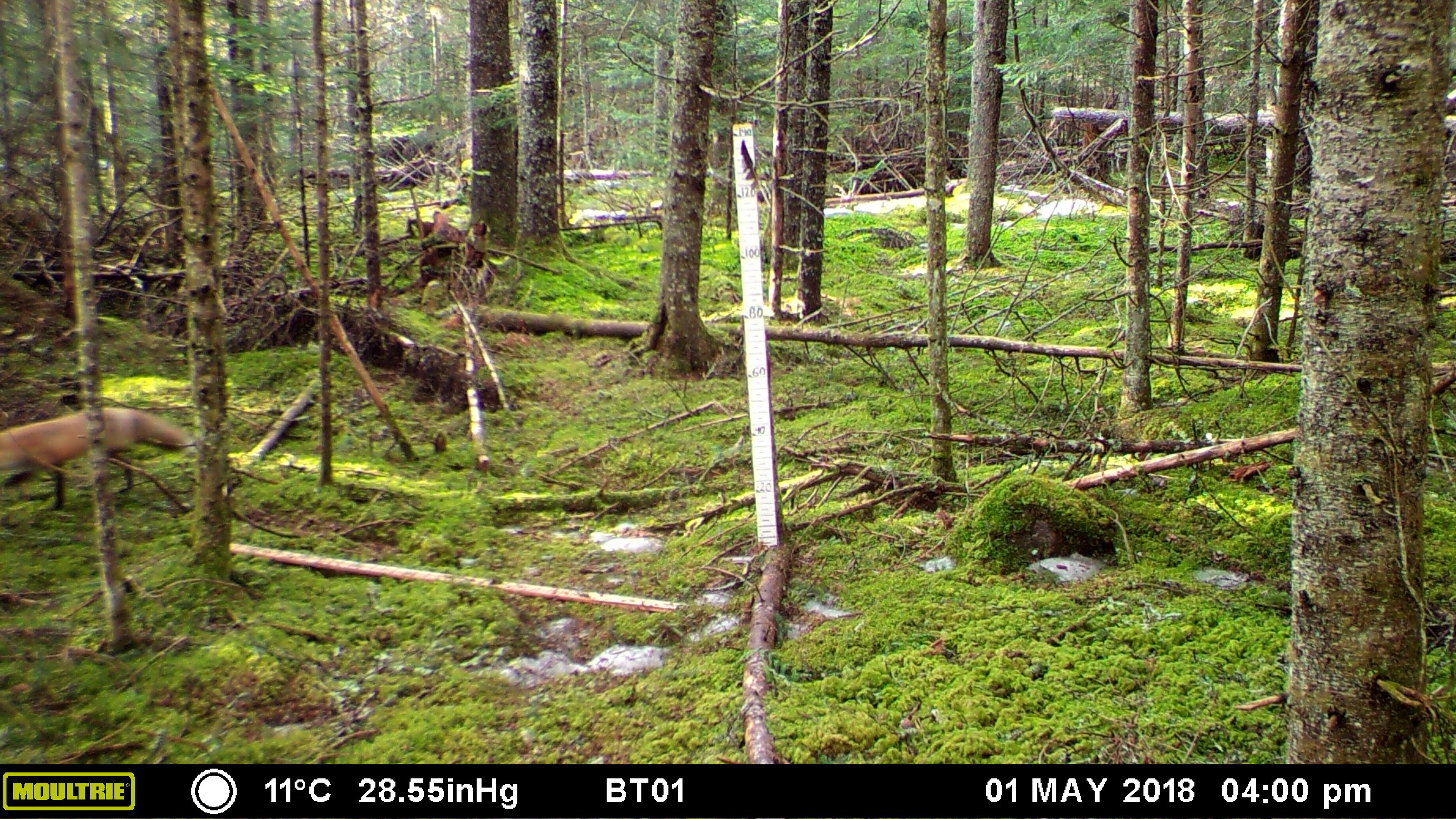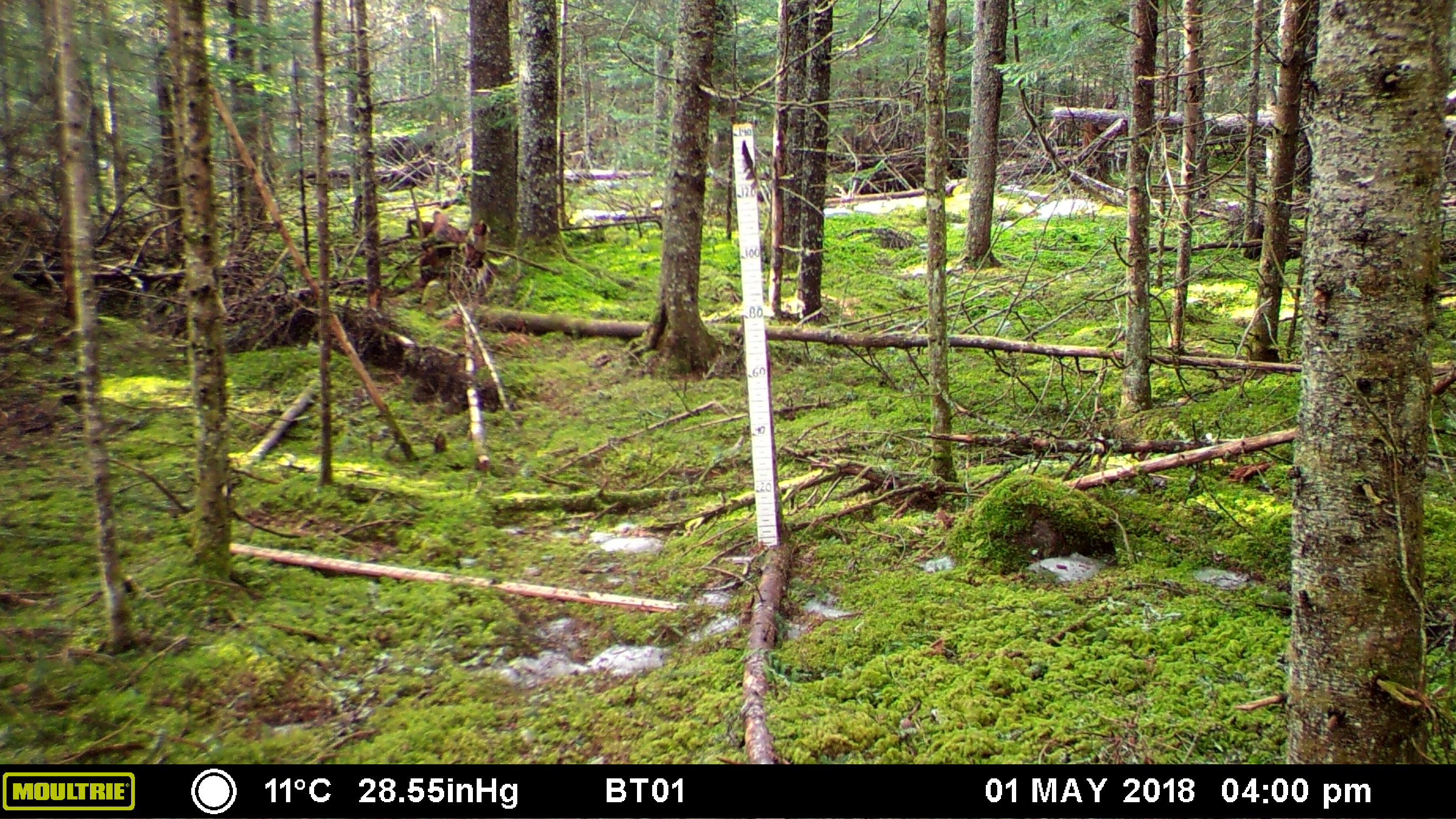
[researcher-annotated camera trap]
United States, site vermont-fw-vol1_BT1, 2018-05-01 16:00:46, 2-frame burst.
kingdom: Animalia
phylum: Chordata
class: Mammalia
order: Carnivora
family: Canidae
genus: Vulpes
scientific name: Vulpes vulpes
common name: red fox